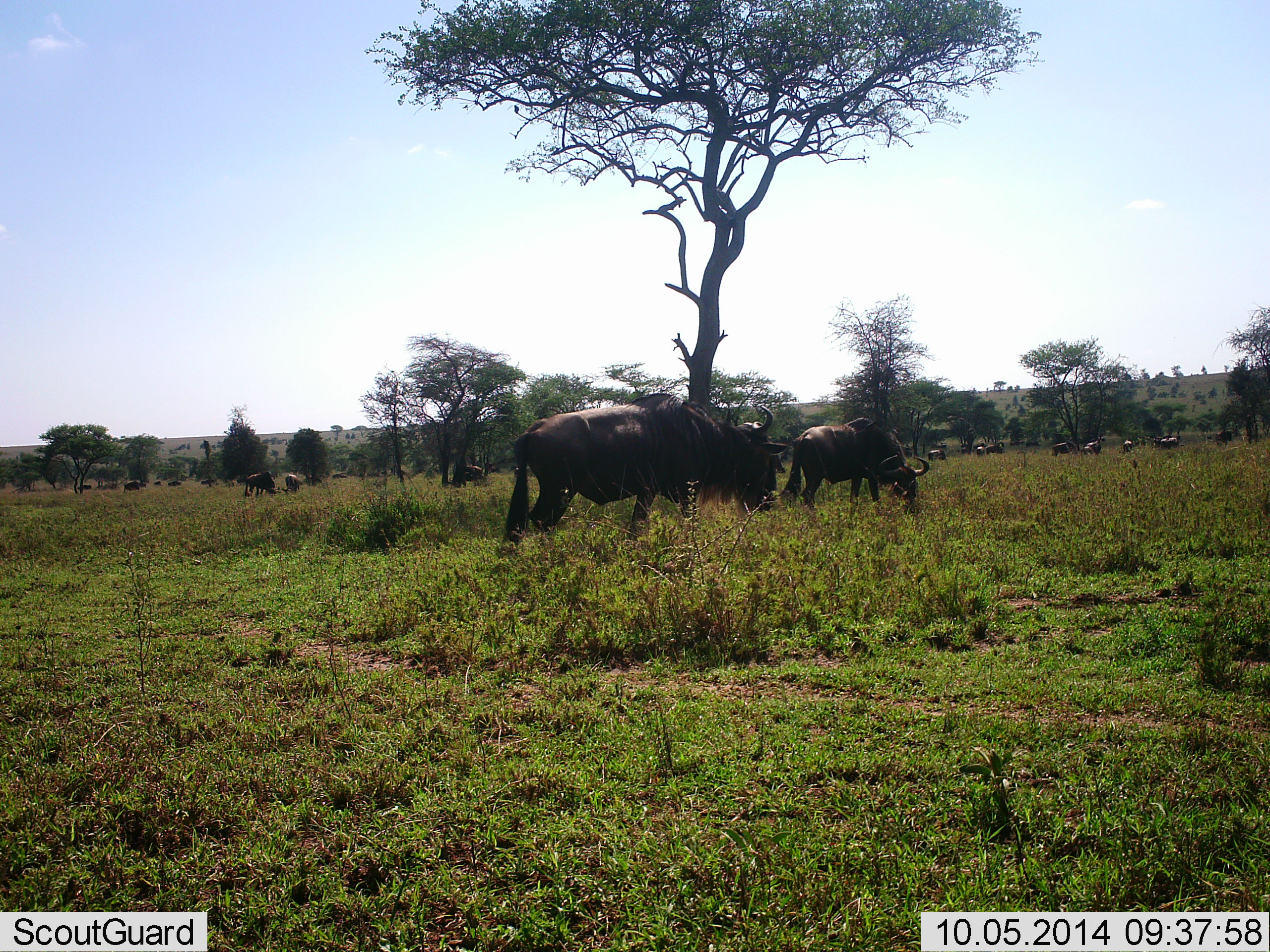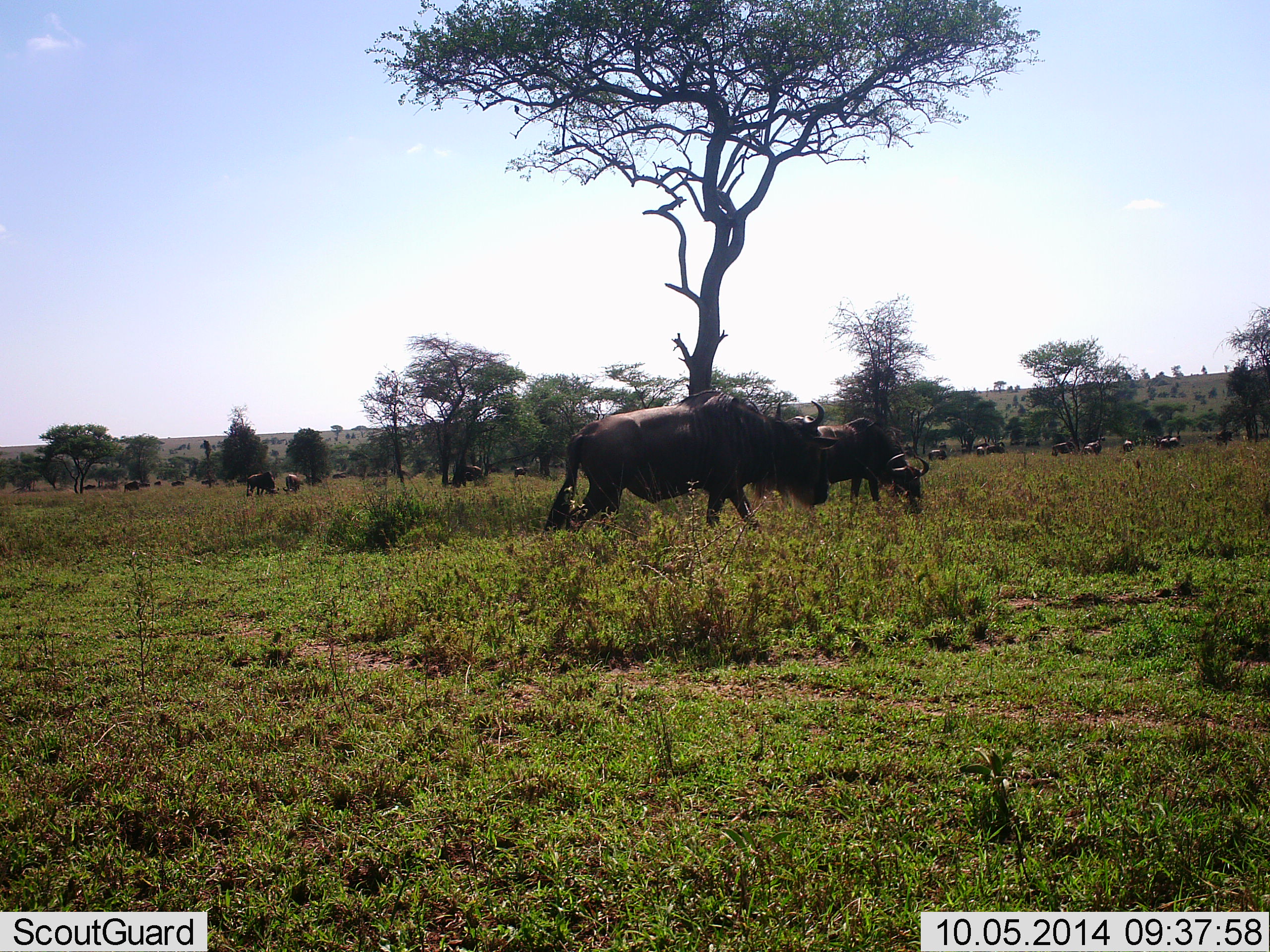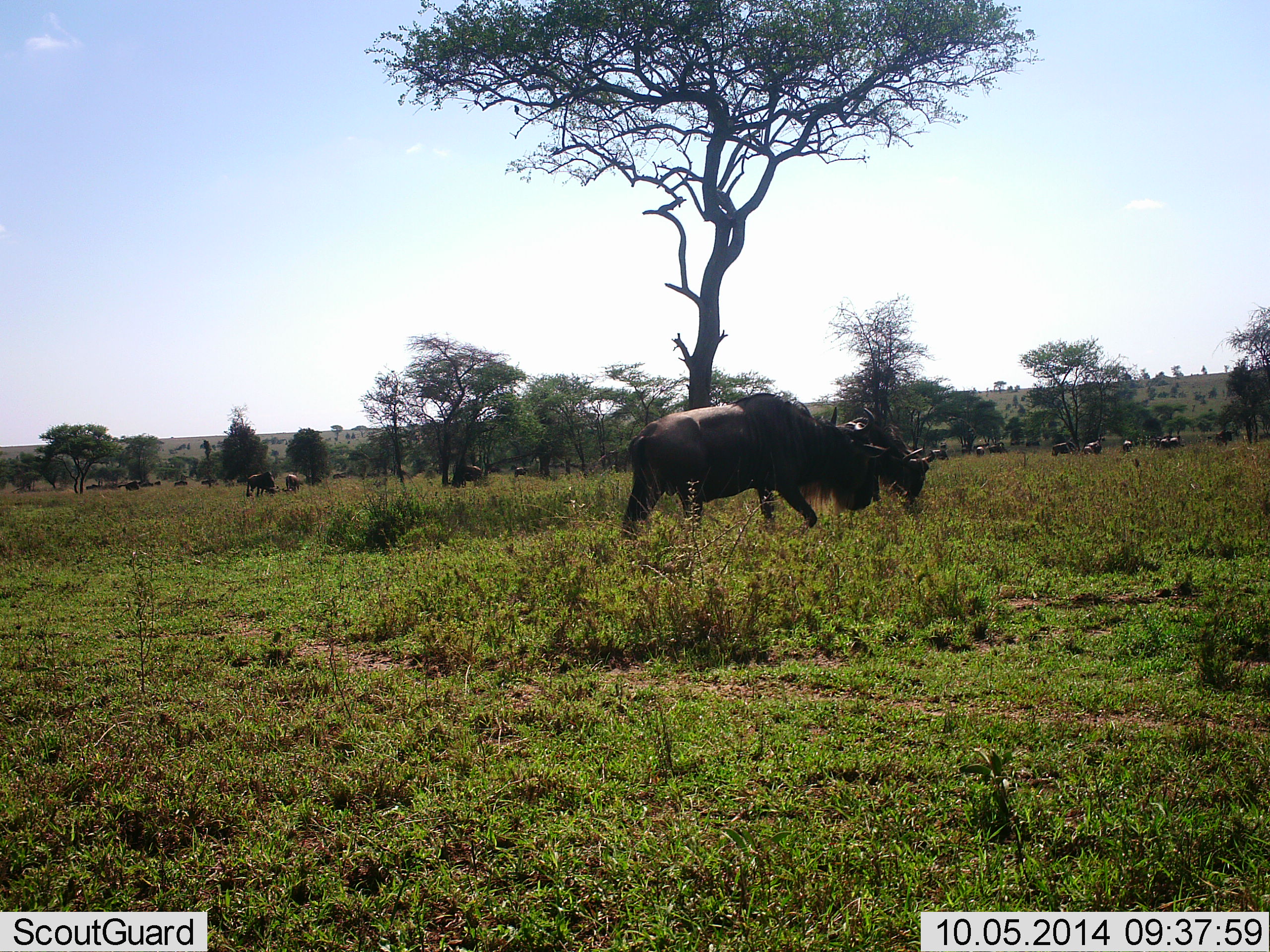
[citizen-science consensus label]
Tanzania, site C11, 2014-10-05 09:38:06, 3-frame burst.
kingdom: Animalia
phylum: Chordata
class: Mammalia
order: Artiodactyla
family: Bovidae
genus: Connochaetes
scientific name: Connochaetes taurinus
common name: blue wildebeest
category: wildebeest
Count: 11-50.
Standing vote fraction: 60%.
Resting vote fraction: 10%.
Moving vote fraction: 80%.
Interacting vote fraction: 0%.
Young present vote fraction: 0%.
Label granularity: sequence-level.